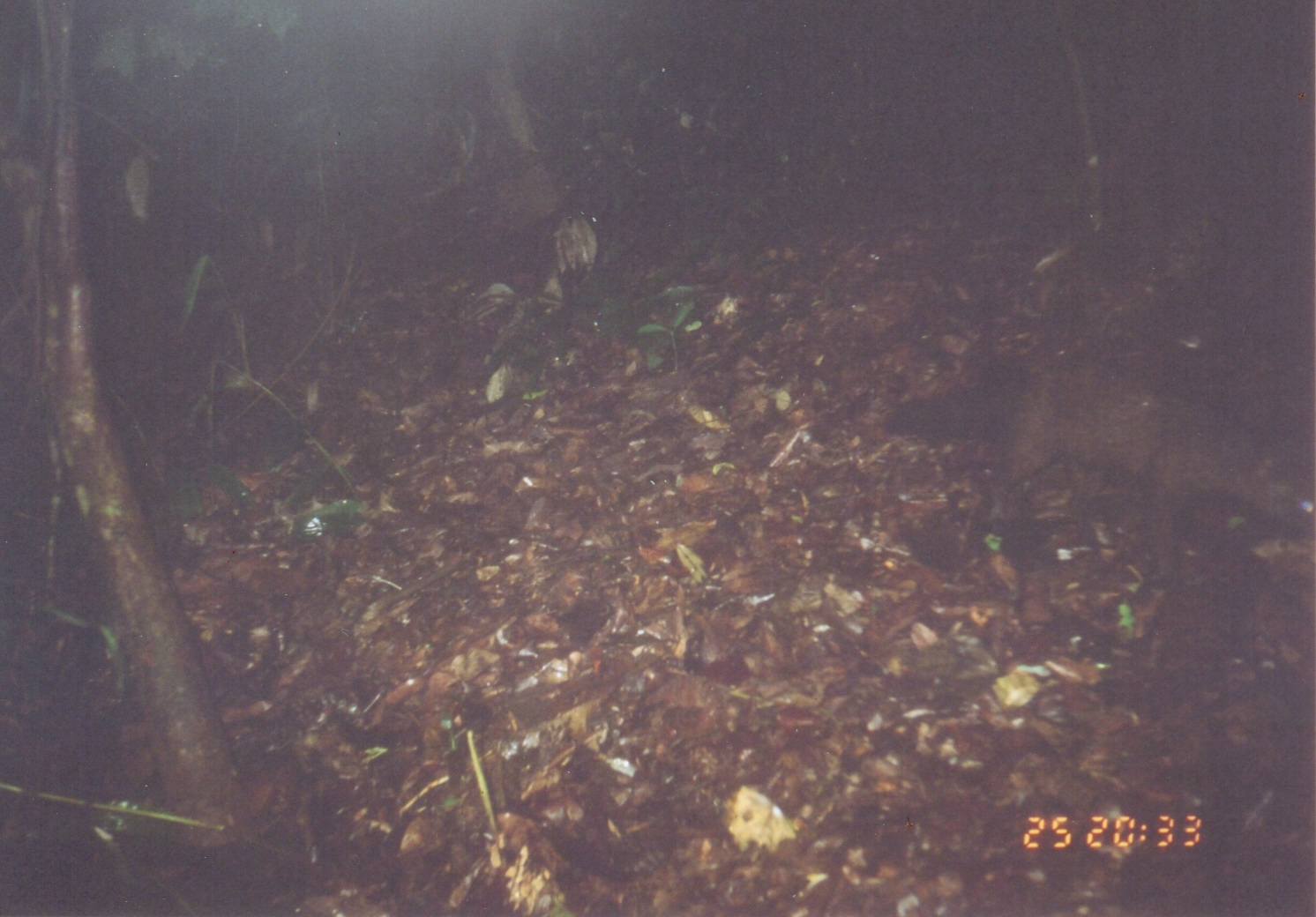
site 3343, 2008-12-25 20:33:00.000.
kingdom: Animalia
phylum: Chordata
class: Mammalia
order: Carnivora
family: Herpestidae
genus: Bdeogale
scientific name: Bdeogale crassicauda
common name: bushy-tailed mongoose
Bdeogale crassicauda (bushy-tailed mongoose), count 1.